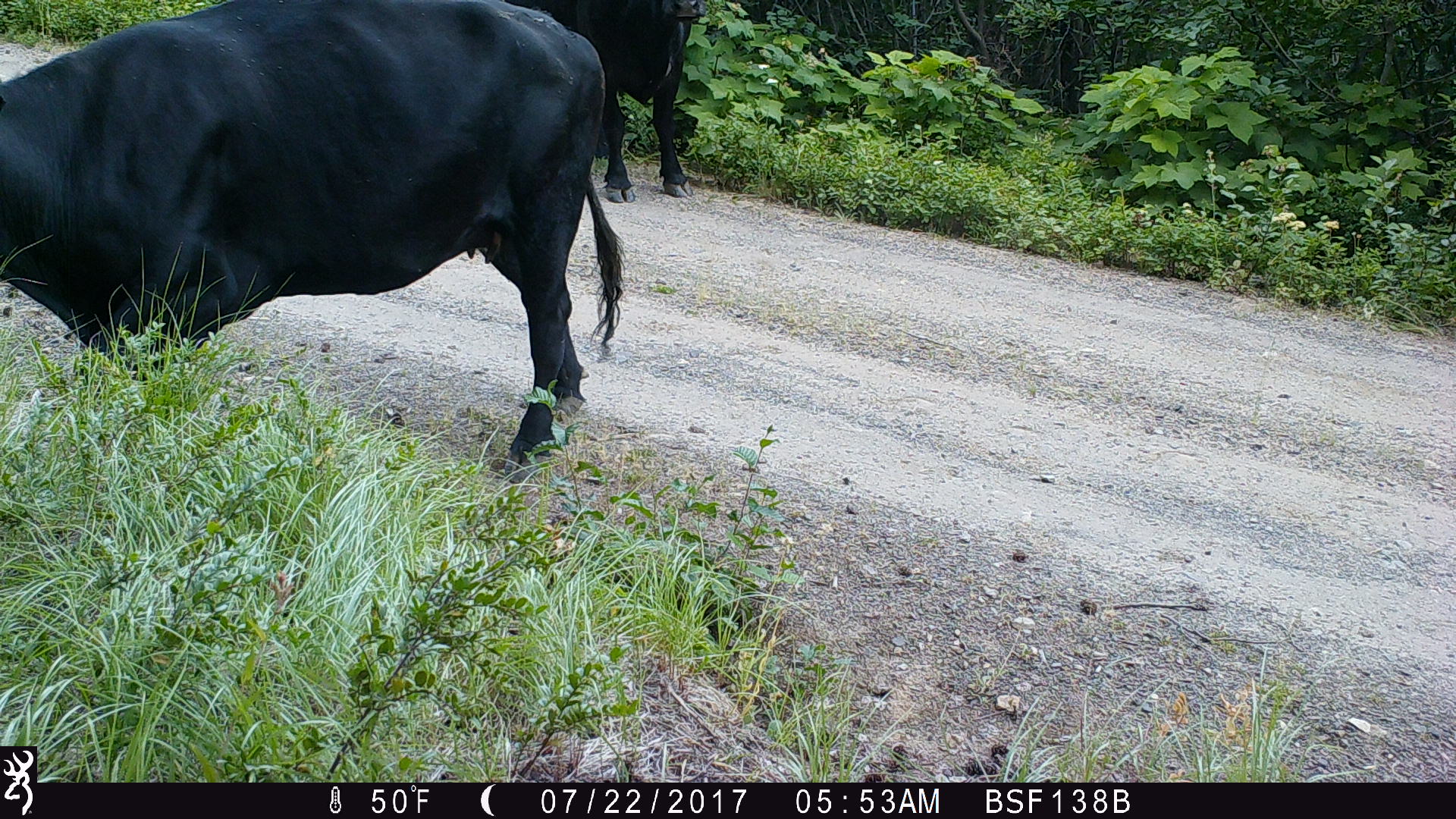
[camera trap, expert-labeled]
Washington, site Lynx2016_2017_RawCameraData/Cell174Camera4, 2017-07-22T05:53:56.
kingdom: Animalia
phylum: Chordata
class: Mammalia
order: Artiodactyla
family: Bovidae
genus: Bos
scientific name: Bos taurus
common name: domestic cattle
Domestic cattle (Bos taurus). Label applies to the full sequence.